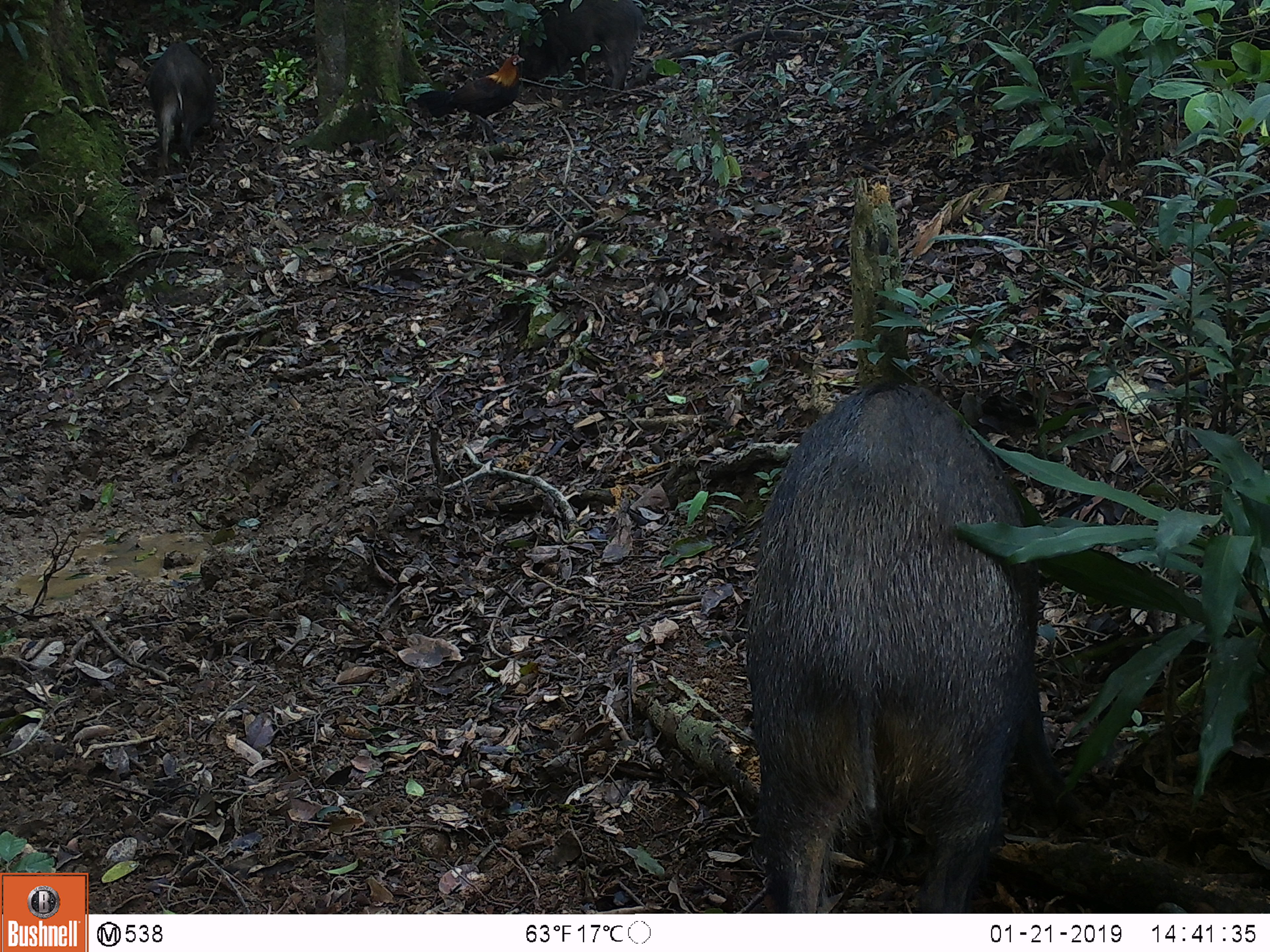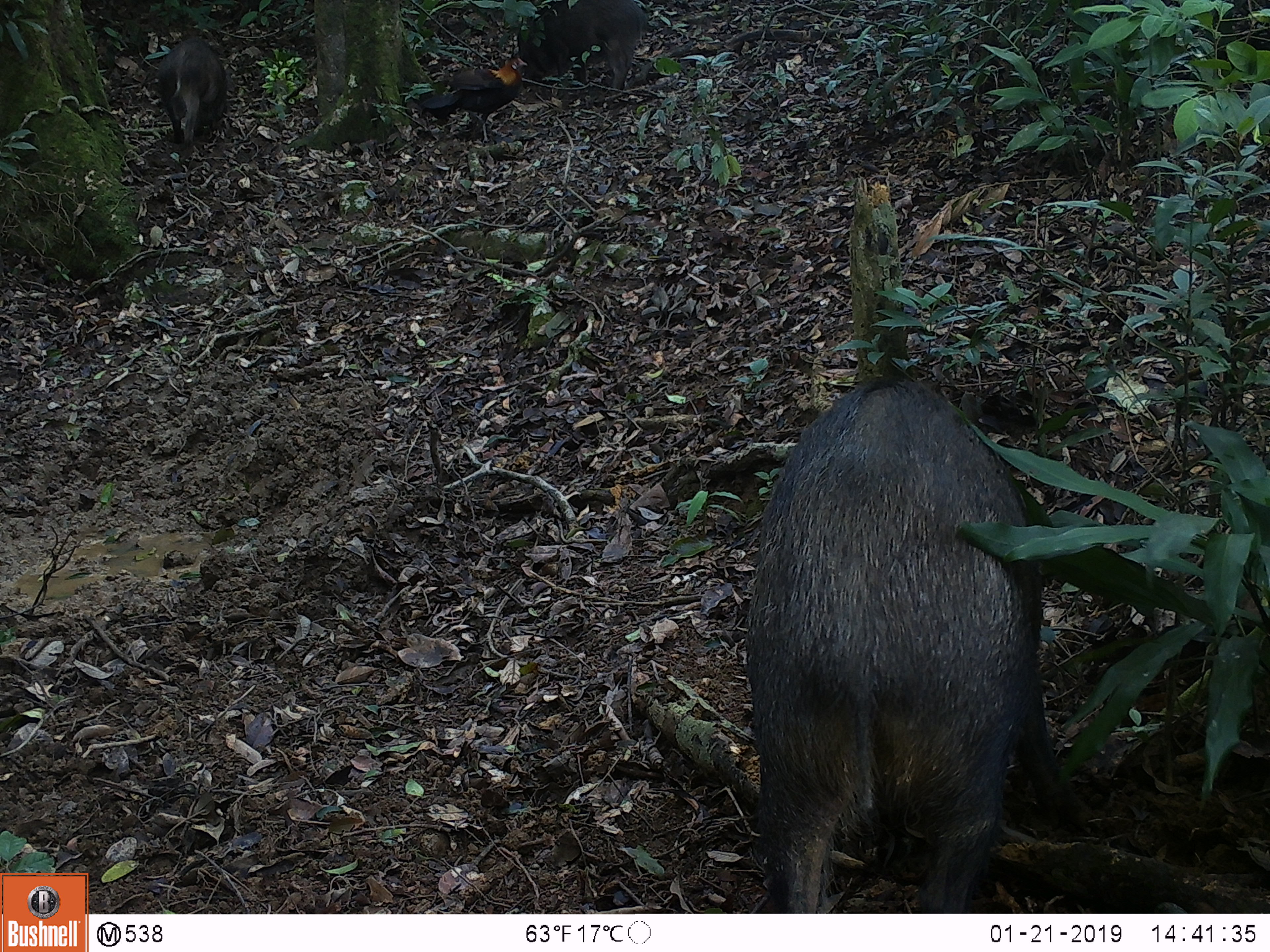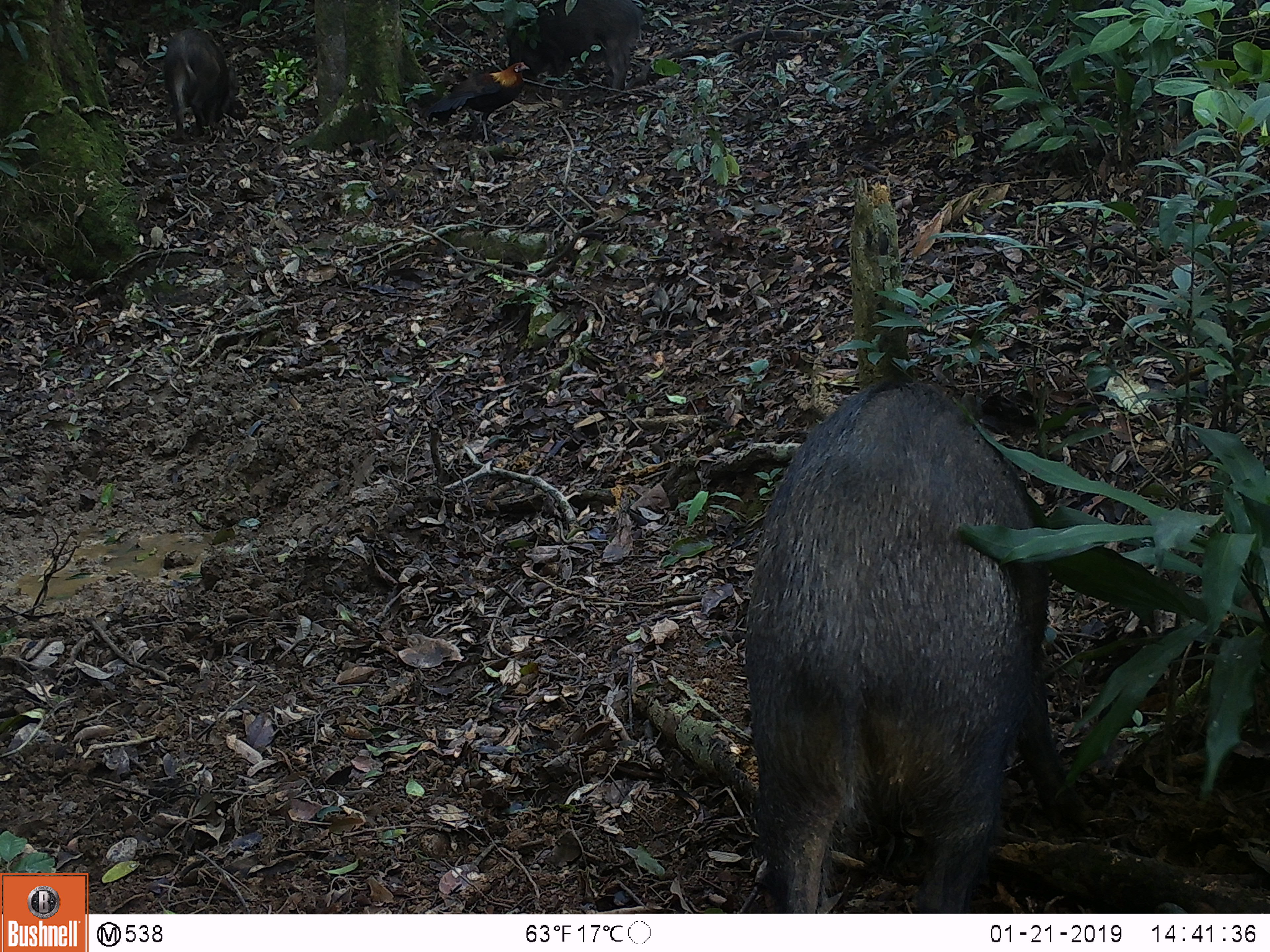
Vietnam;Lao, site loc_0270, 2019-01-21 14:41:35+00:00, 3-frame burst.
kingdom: Animalia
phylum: Chordata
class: Mammalia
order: Artiodactyla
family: Suidae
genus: Sus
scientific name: Sus scrofa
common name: eurasian wild pig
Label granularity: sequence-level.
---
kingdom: Animalia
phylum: Chordata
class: Aves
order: Galliformes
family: Phasianidae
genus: Gallus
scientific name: Gallus gallus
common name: red junglefowl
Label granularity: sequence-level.